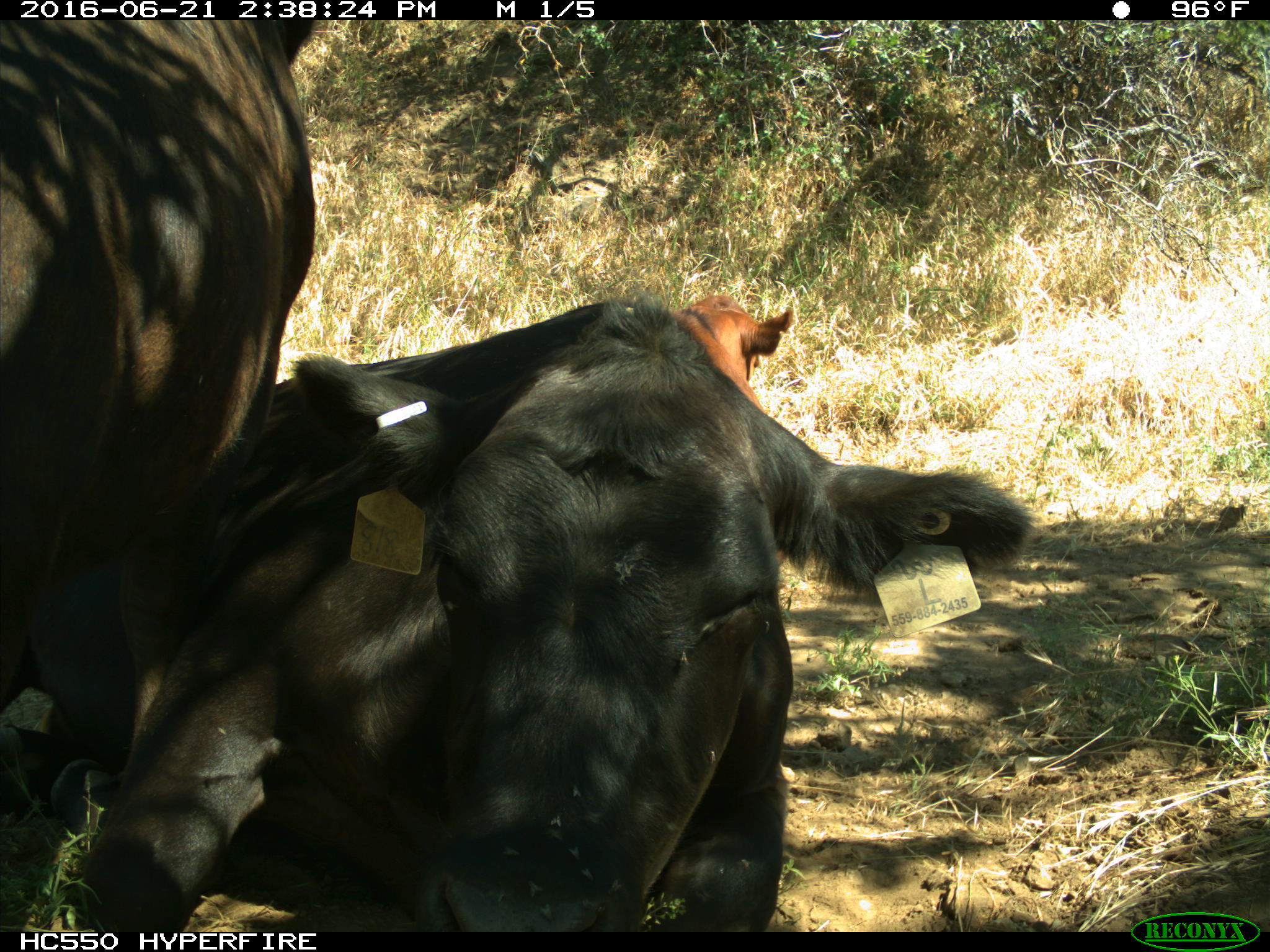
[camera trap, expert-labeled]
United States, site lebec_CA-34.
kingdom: Animalia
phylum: Chordata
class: Mammalia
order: Artiodactyla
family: Bovidae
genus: Bos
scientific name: Bos taurus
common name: domestic cow